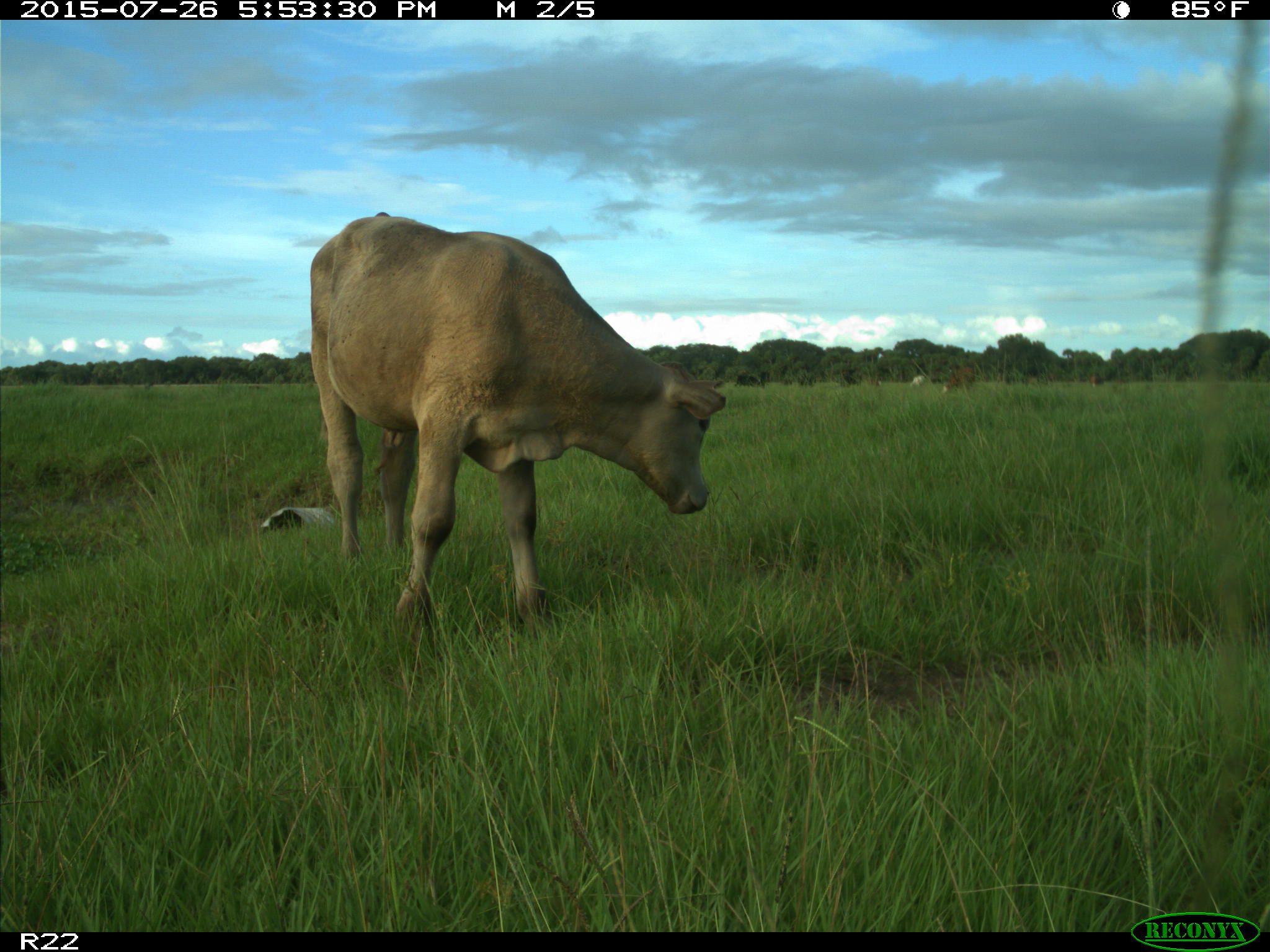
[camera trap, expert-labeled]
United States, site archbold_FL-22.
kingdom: Animalia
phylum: Chordata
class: Mammalia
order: Artiodactyla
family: Bovidae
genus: Bos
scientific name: Bos taurus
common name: domestic cow